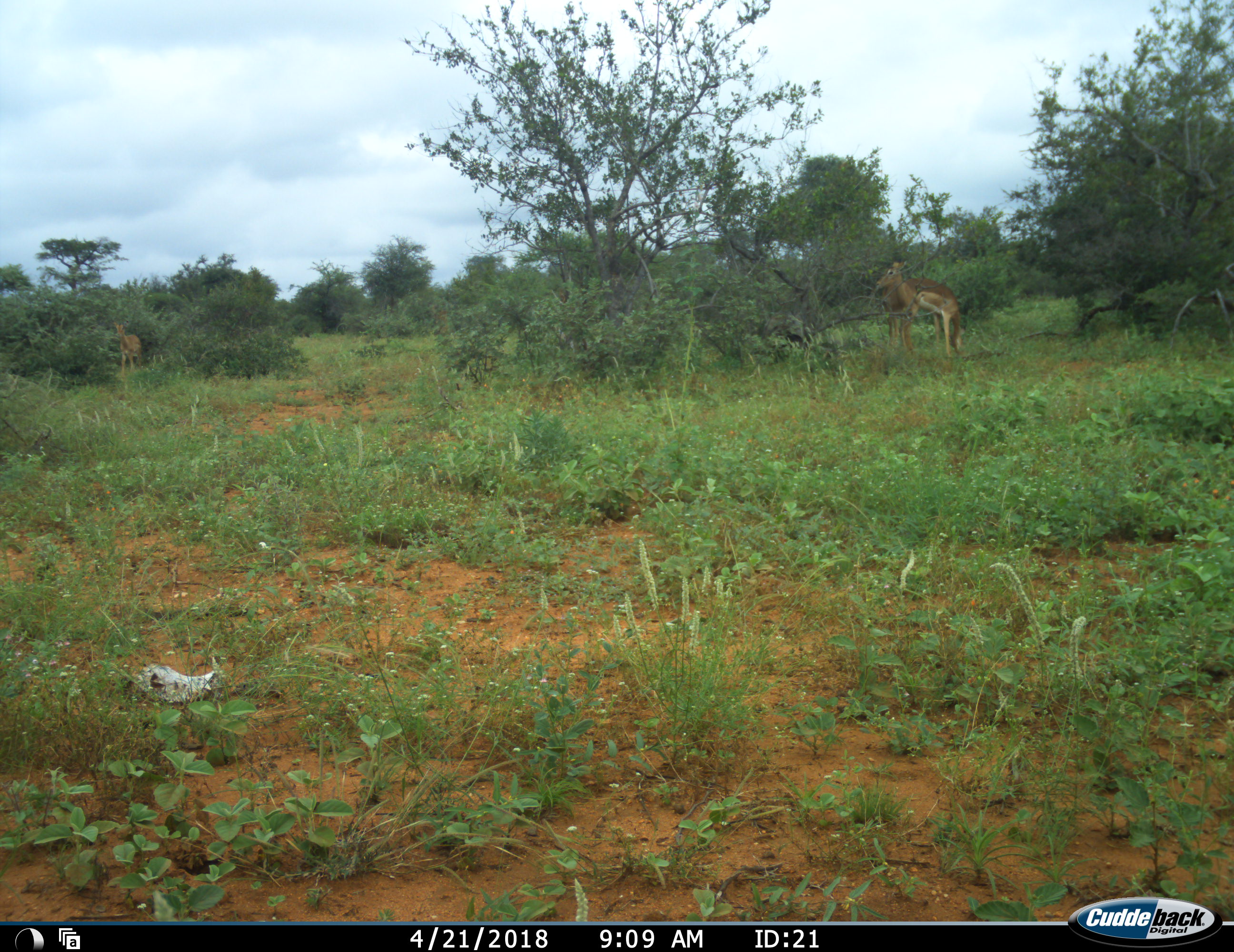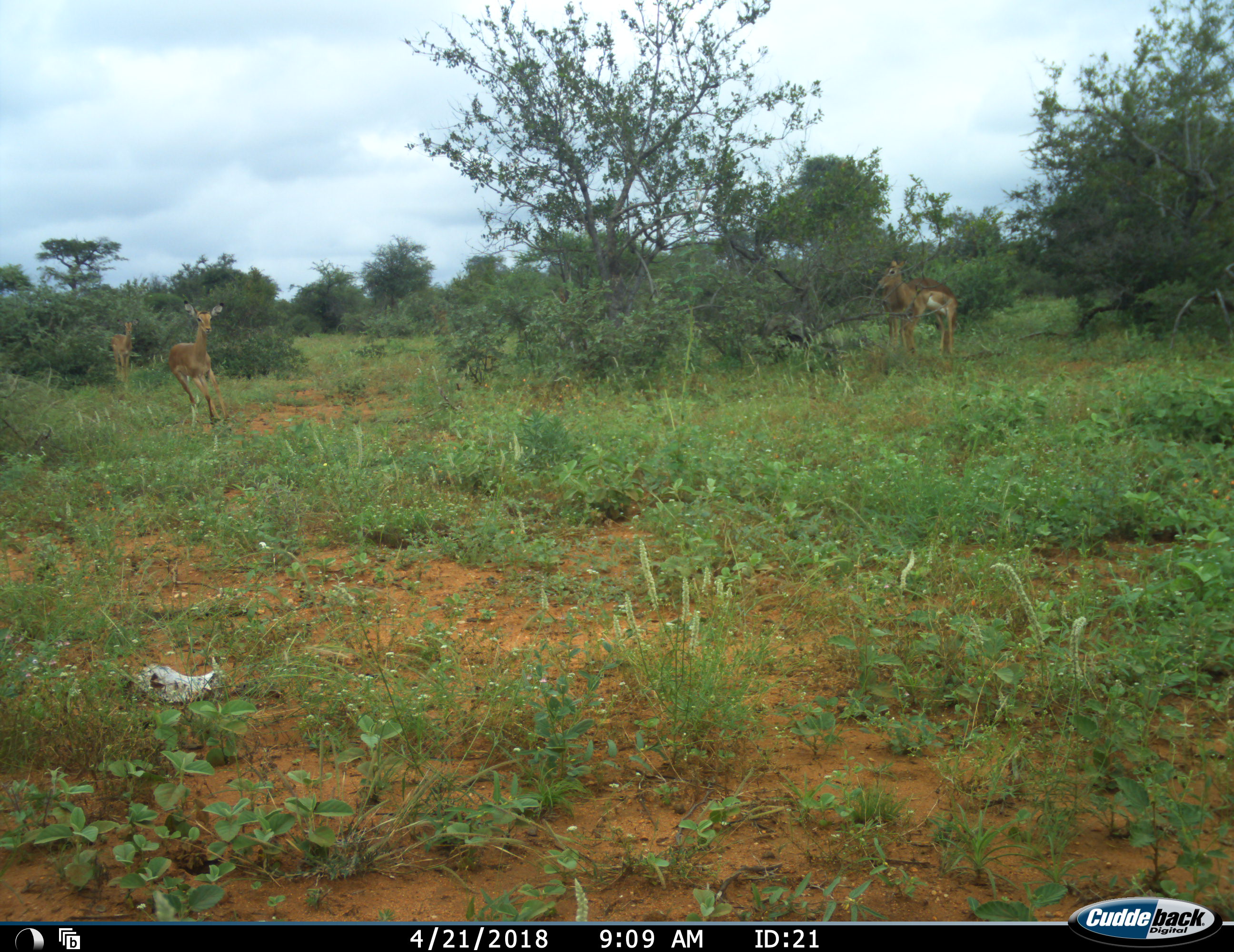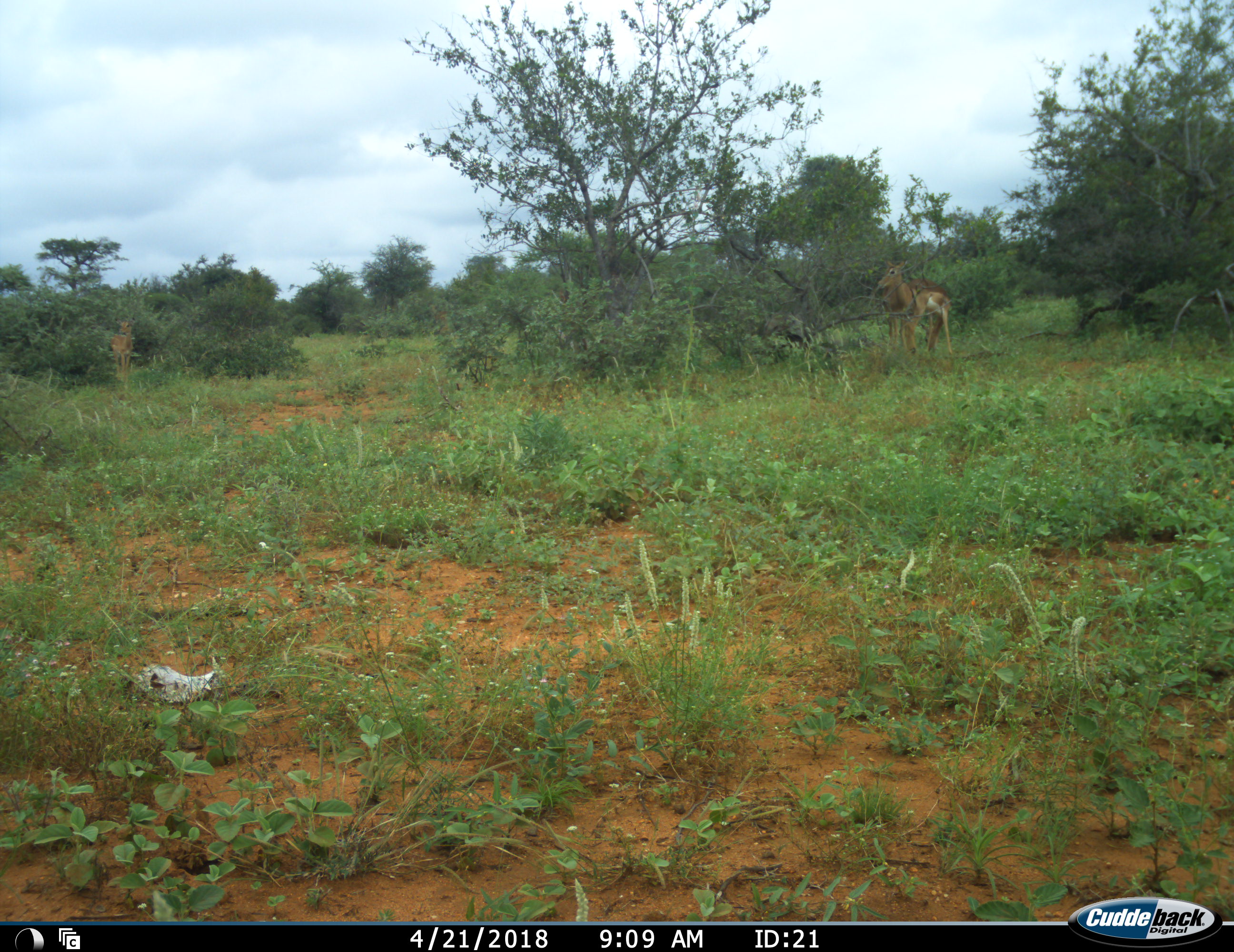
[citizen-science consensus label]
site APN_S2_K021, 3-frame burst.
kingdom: Animalia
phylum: Chordata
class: Mammalia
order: Artiodactyla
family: Bovidae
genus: Aepyceros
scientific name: Aepyceros melampus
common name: impala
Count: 3.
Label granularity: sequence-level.